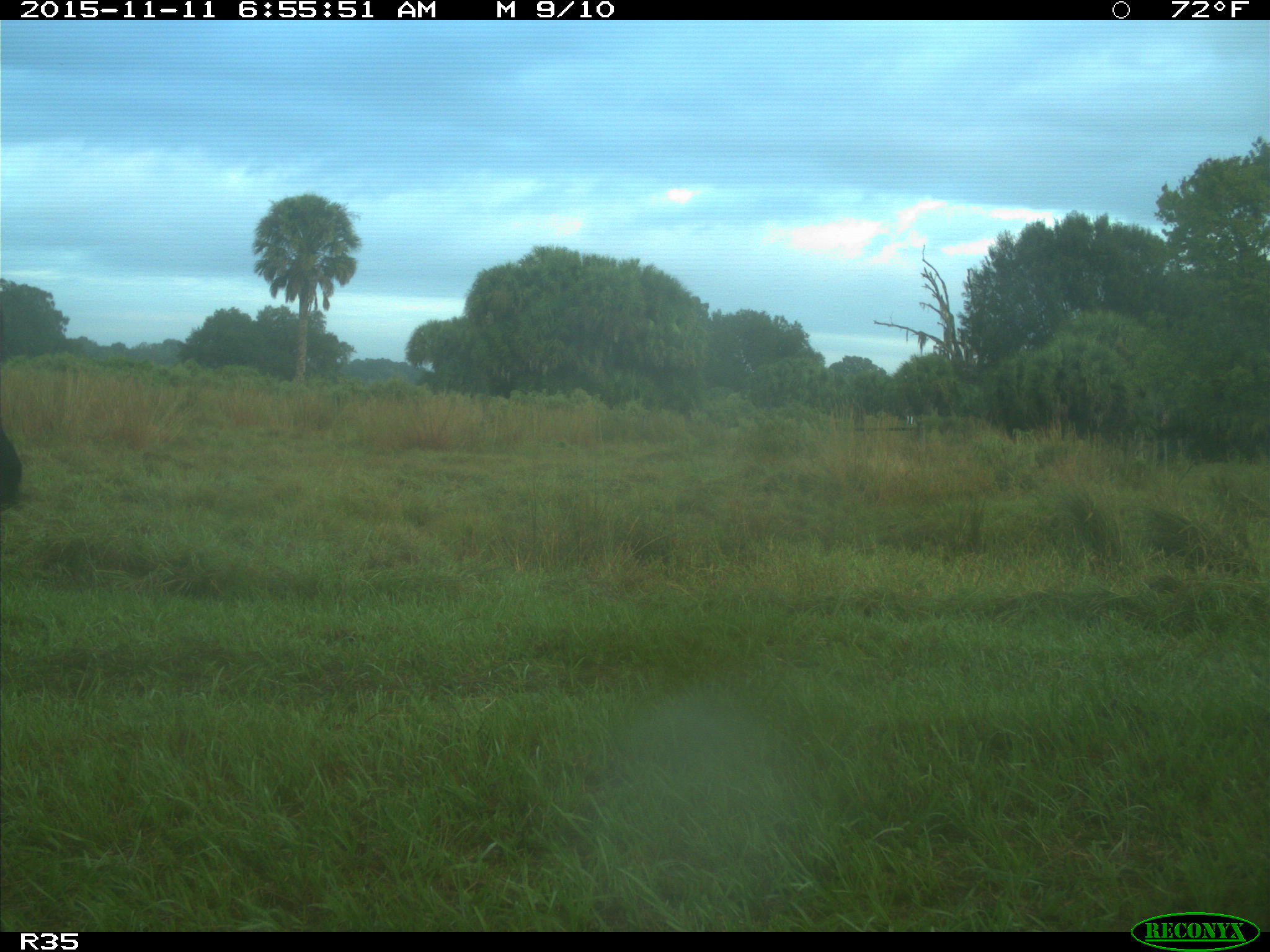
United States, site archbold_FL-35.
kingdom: Animalia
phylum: Chordata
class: Mammalia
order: Artiodactyla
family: Bovidae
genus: Bos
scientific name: Bos taurus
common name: domestic cow